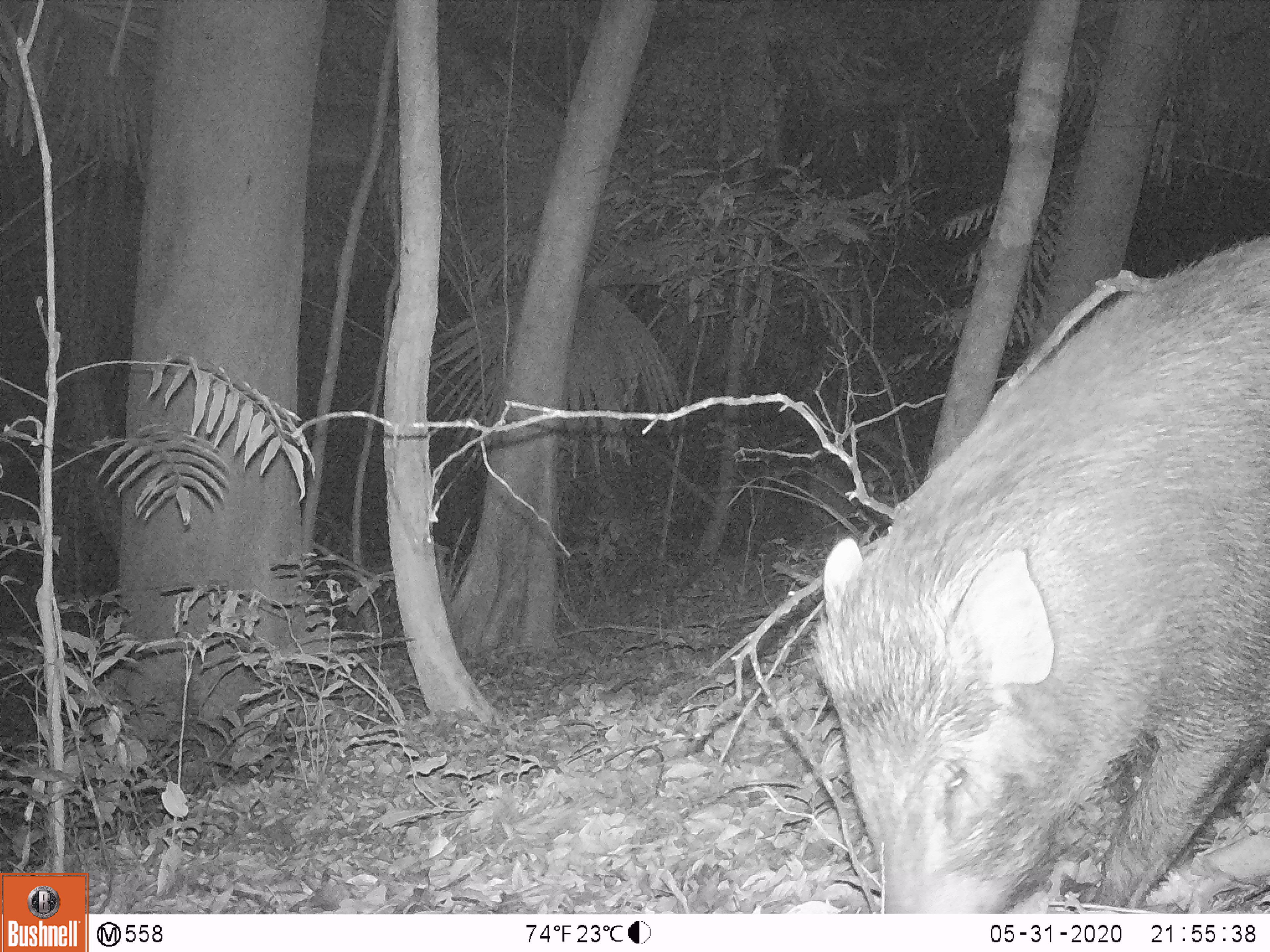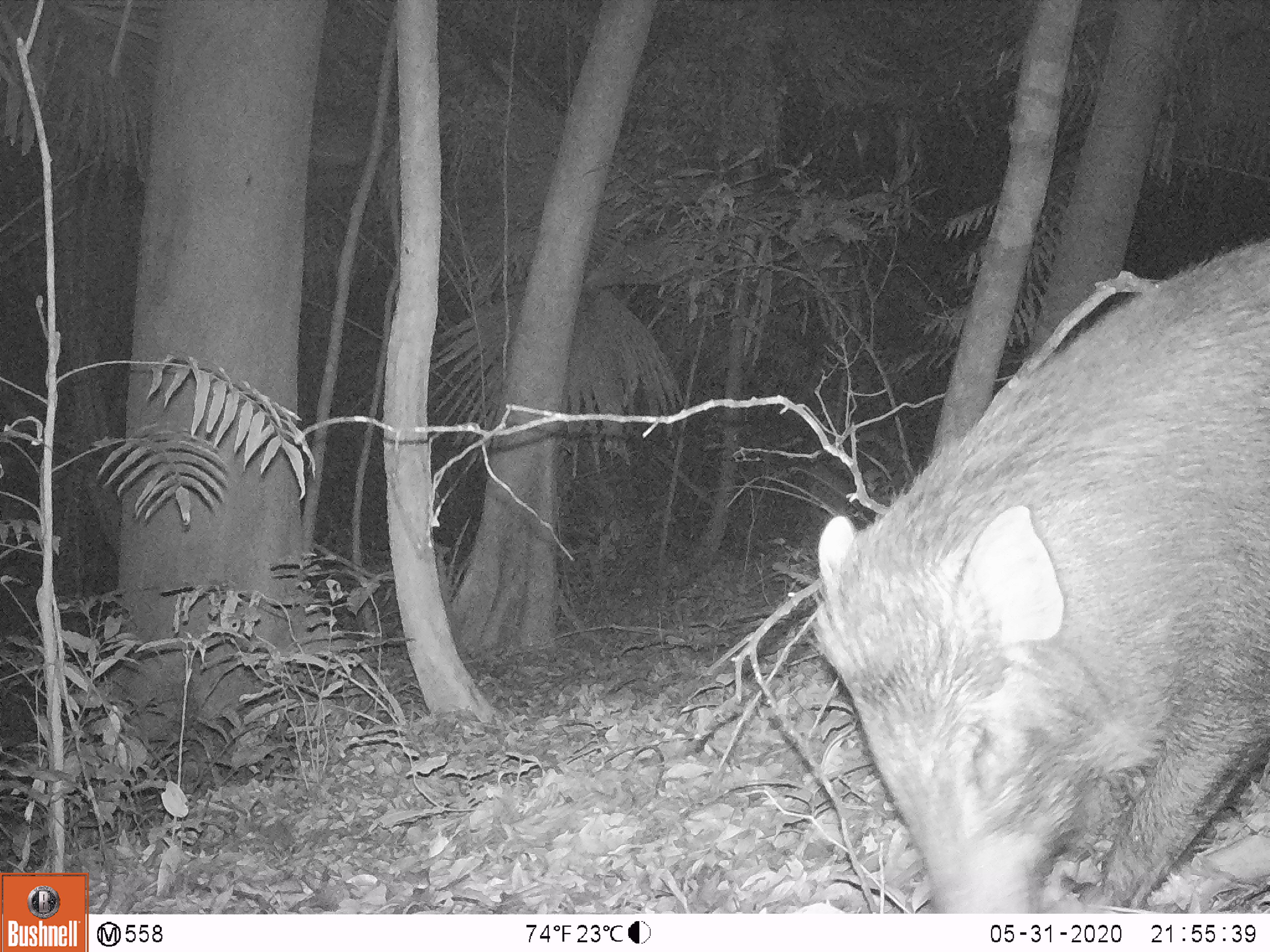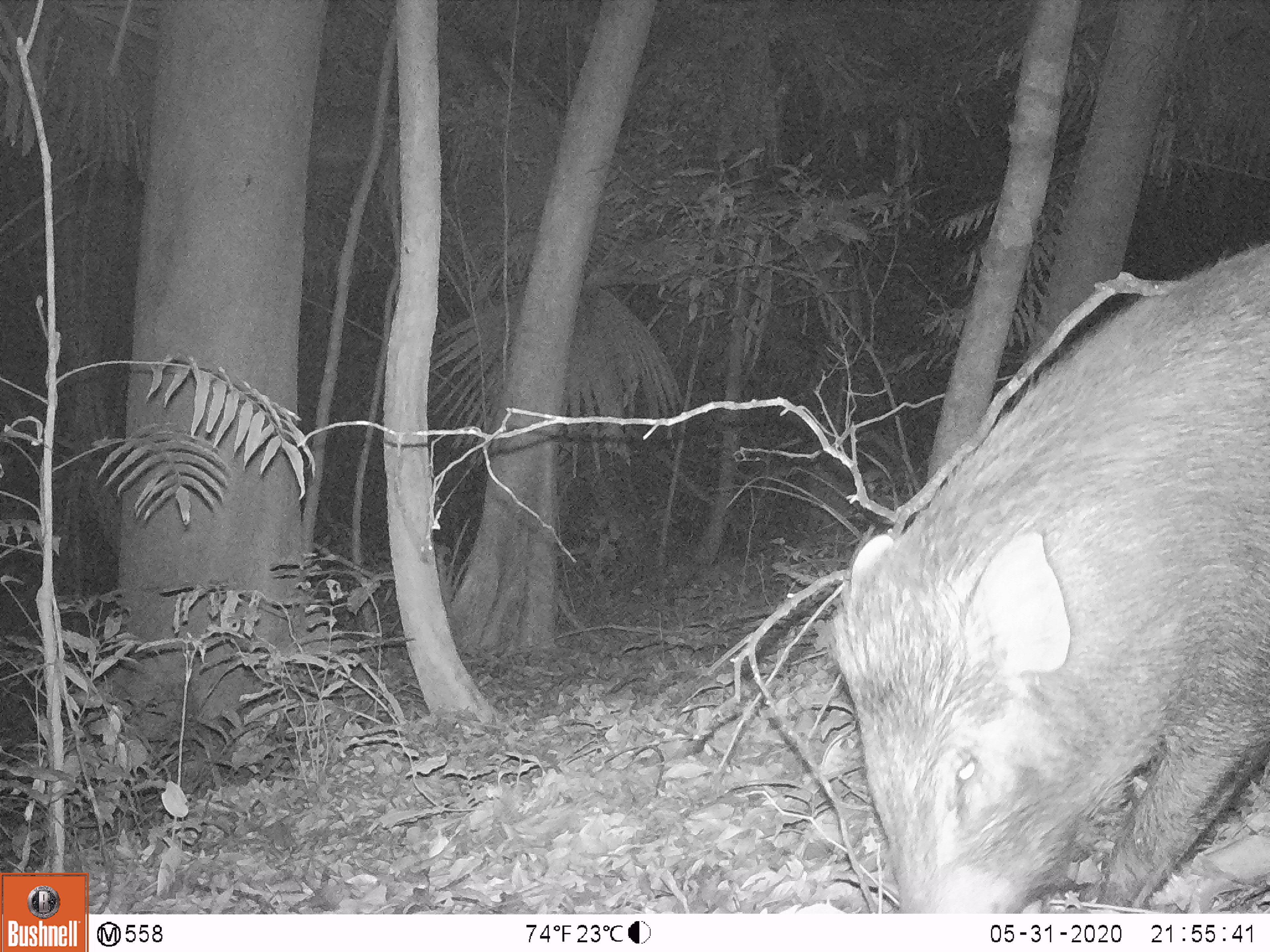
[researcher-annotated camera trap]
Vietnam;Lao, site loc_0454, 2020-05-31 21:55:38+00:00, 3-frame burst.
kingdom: Animalia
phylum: Chordata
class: Mammalia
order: Artiodactyla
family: Suidae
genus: Sus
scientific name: Sus scrofa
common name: eurasian wild pig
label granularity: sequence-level